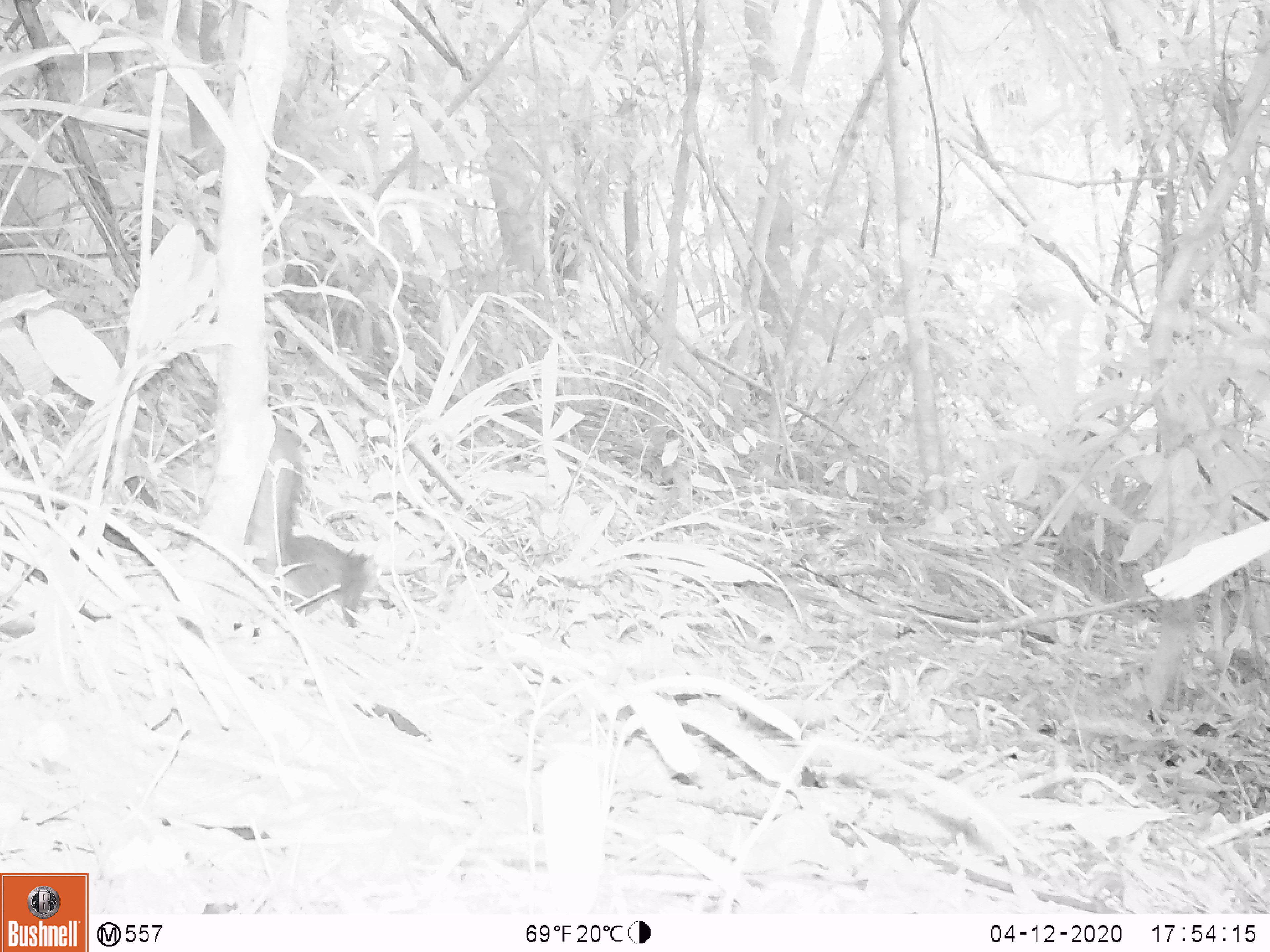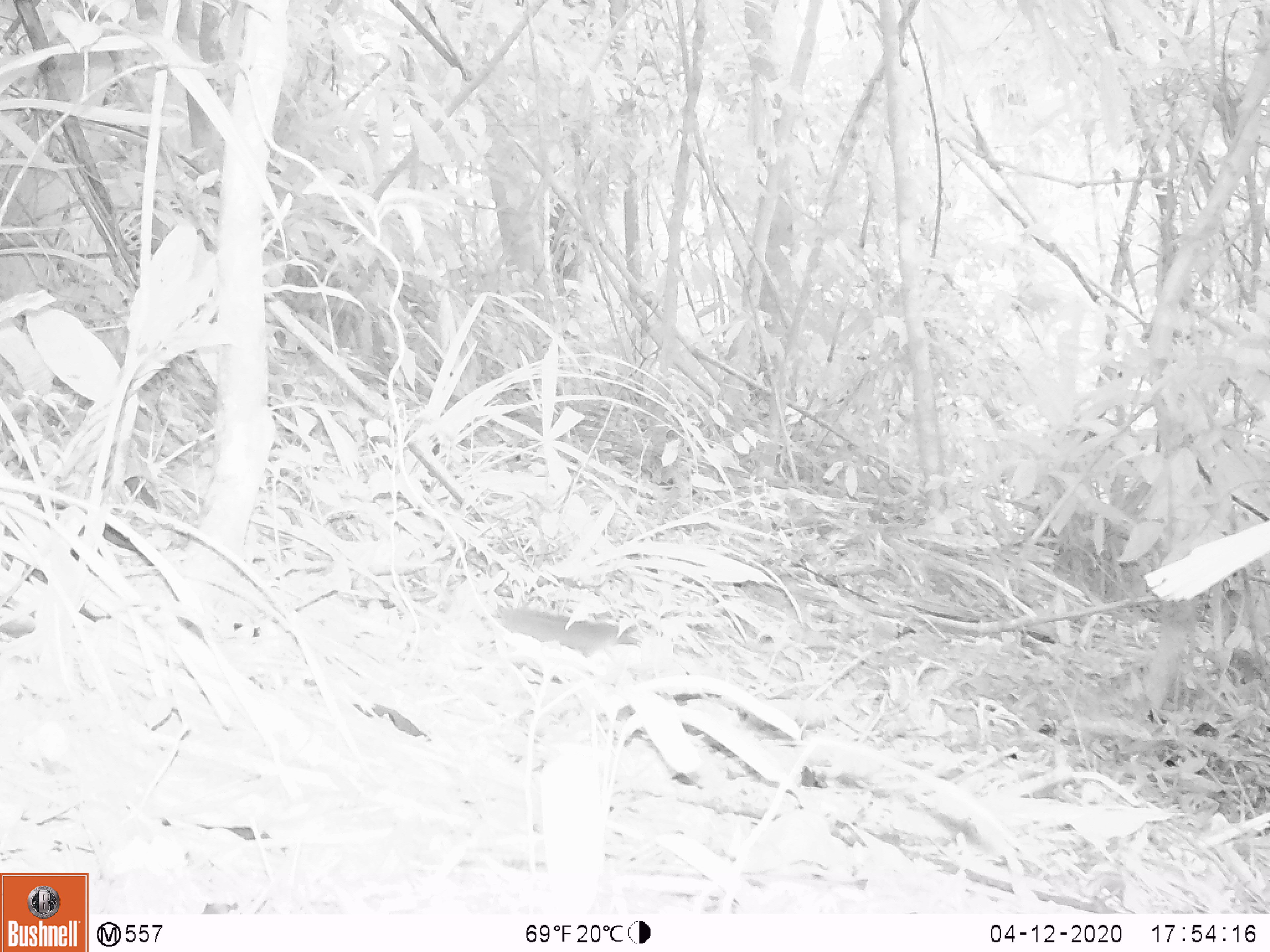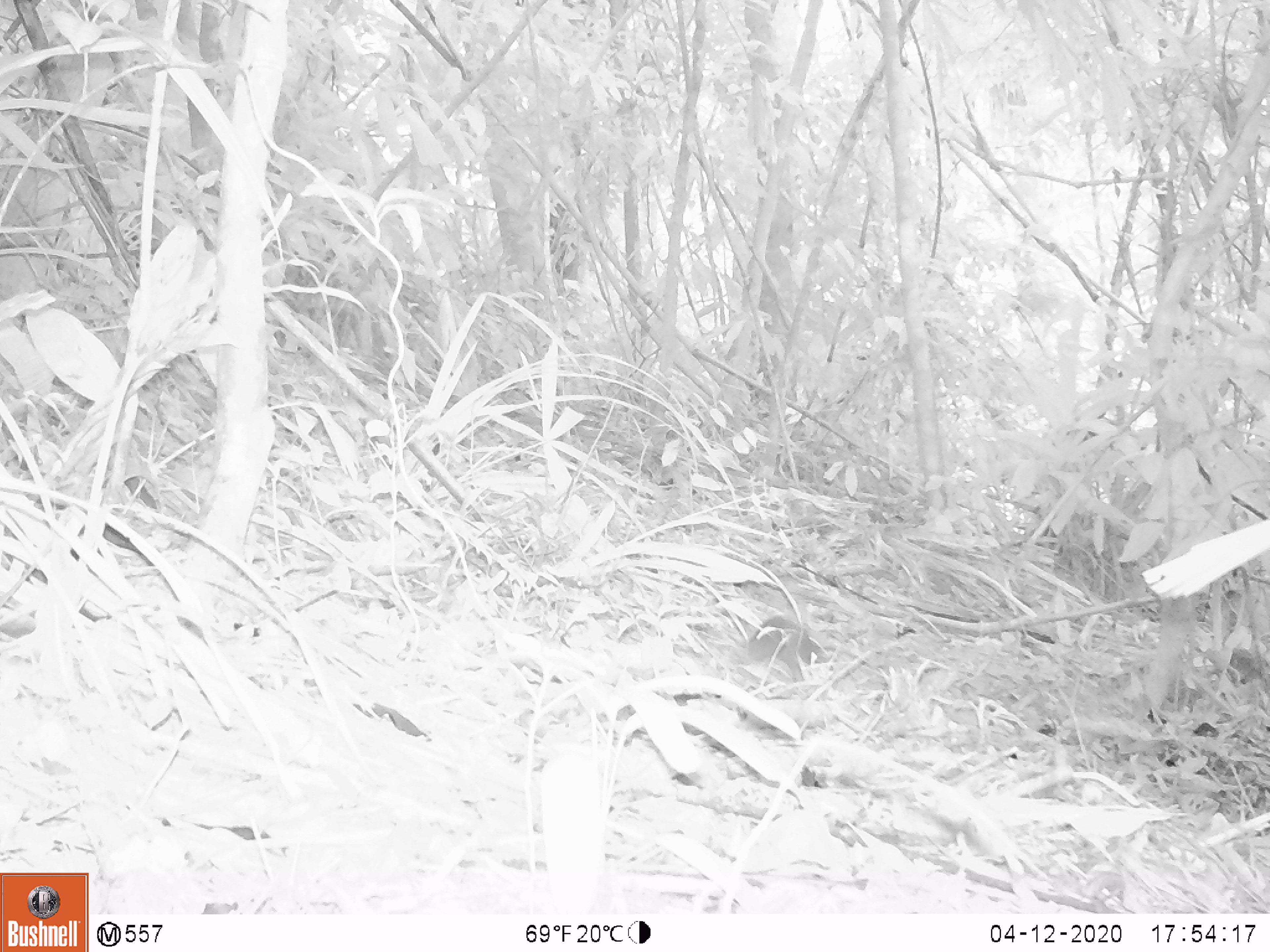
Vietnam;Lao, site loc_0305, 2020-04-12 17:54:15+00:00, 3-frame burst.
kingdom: Animalia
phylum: Chordata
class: Mammalia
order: Rodentia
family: Sciuridae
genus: Dremomys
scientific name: Dremomys rufigenis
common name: red-cheeked squirrel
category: red cheeked squirrel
Red cheeked squirrel (red-cheeked squirrel) (Dremomys rufigenis). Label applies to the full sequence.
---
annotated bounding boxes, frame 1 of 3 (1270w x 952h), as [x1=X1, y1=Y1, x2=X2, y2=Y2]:
red cheeked squirrel: [x1=244, y1=420, x2=377, y2=628]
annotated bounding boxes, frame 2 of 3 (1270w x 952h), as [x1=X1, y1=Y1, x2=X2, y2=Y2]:
red cheeked squirrel: [x1=497, y1=604, x2=639, y2=656]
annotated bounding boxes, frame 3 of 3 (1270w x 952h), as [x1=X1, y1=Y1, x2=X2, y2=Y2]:
red cheeked squirrel: [x1=746, y1=616, x2=829, y2=681]